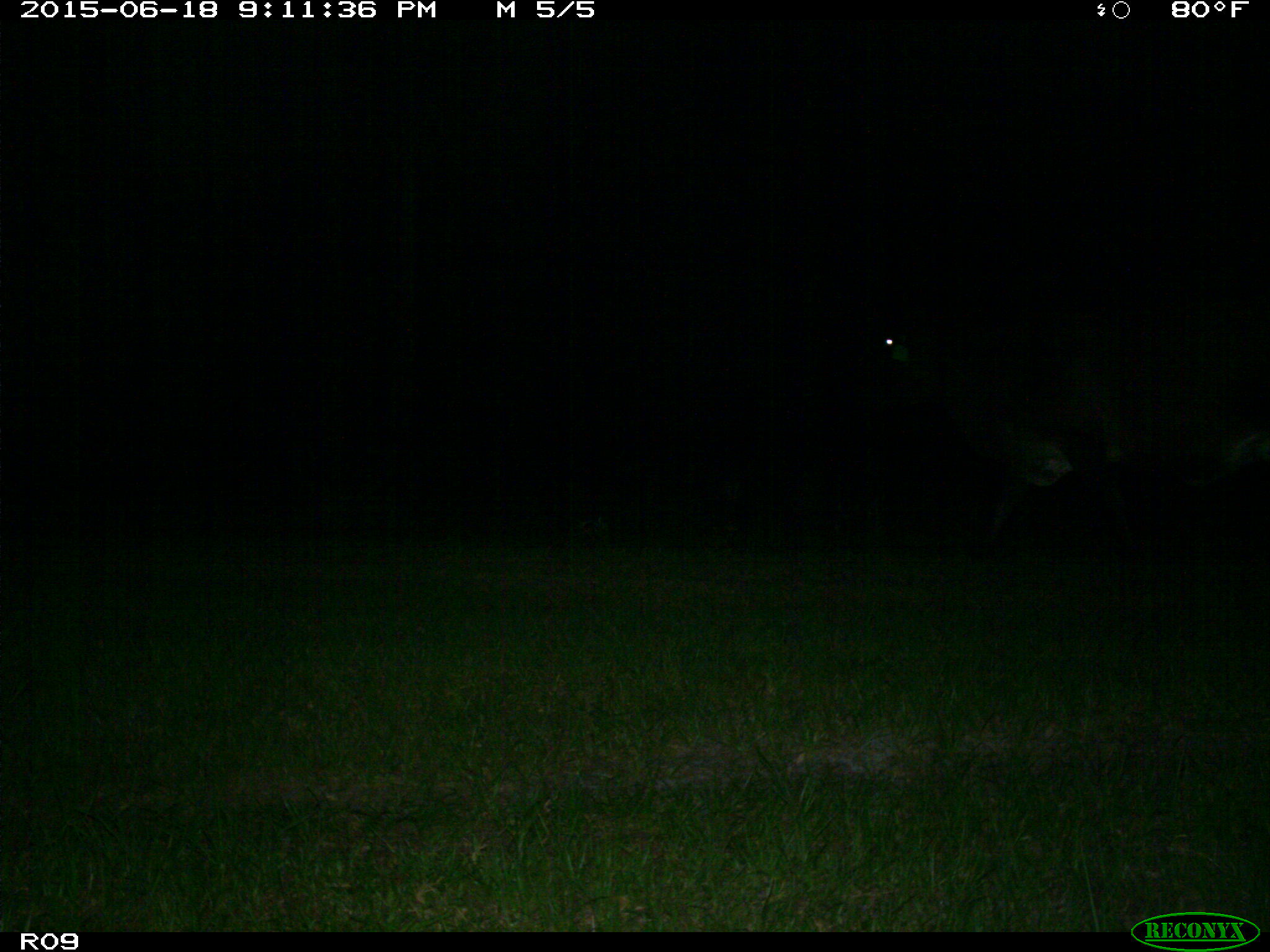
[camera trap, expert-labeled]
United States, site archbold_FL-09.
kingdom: Animalia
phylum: Chordata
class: Mammalia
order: Artiodactyla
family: Bovidae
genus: Bos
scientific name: Bos taurus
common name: domestic cow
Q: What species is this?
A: Bos taurus (domestic cow).